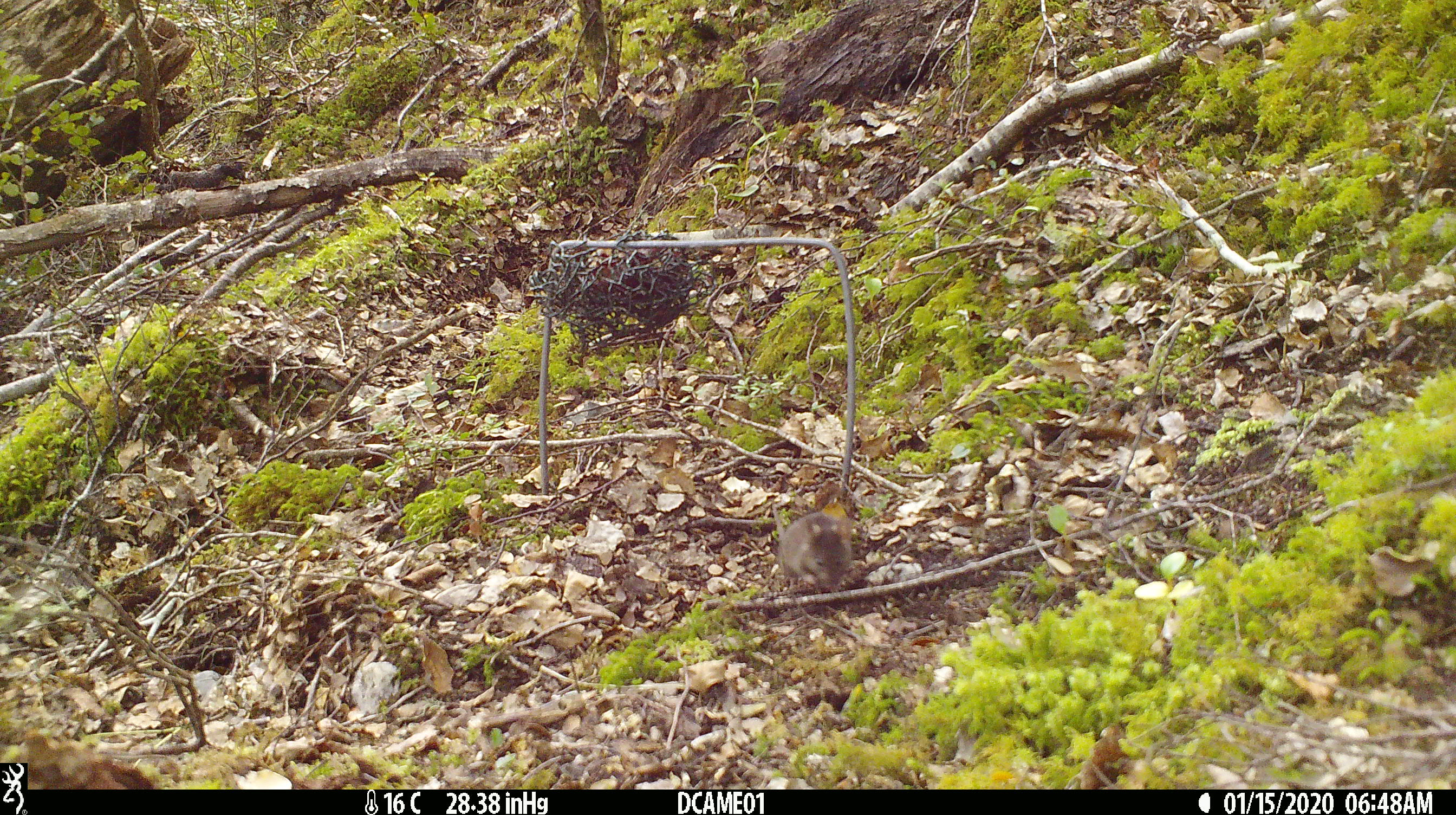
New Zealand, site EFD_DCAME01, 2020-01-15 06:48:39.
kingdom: Animalia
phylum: Chordata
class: Mammalia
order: Rodentia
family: Muridae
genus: Mus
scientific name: Mus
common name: mouse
Mouse (Mus).